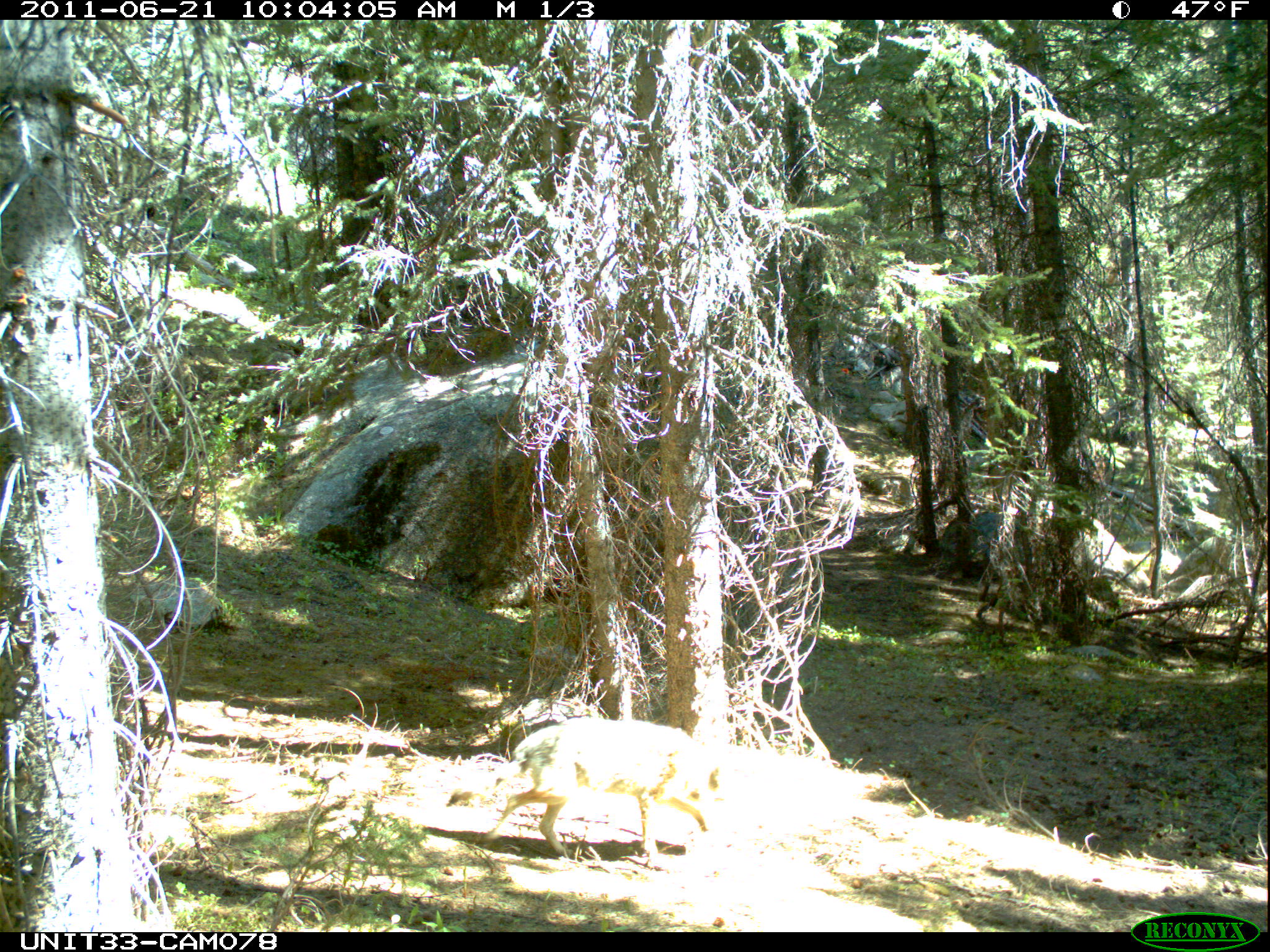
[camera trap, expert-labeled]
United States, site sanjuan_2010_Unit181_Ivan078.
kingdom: Animalia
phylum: Chordata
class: Mammalia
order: Carnivora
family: Canidae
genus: Canis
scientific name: Canis latrans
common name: coyote